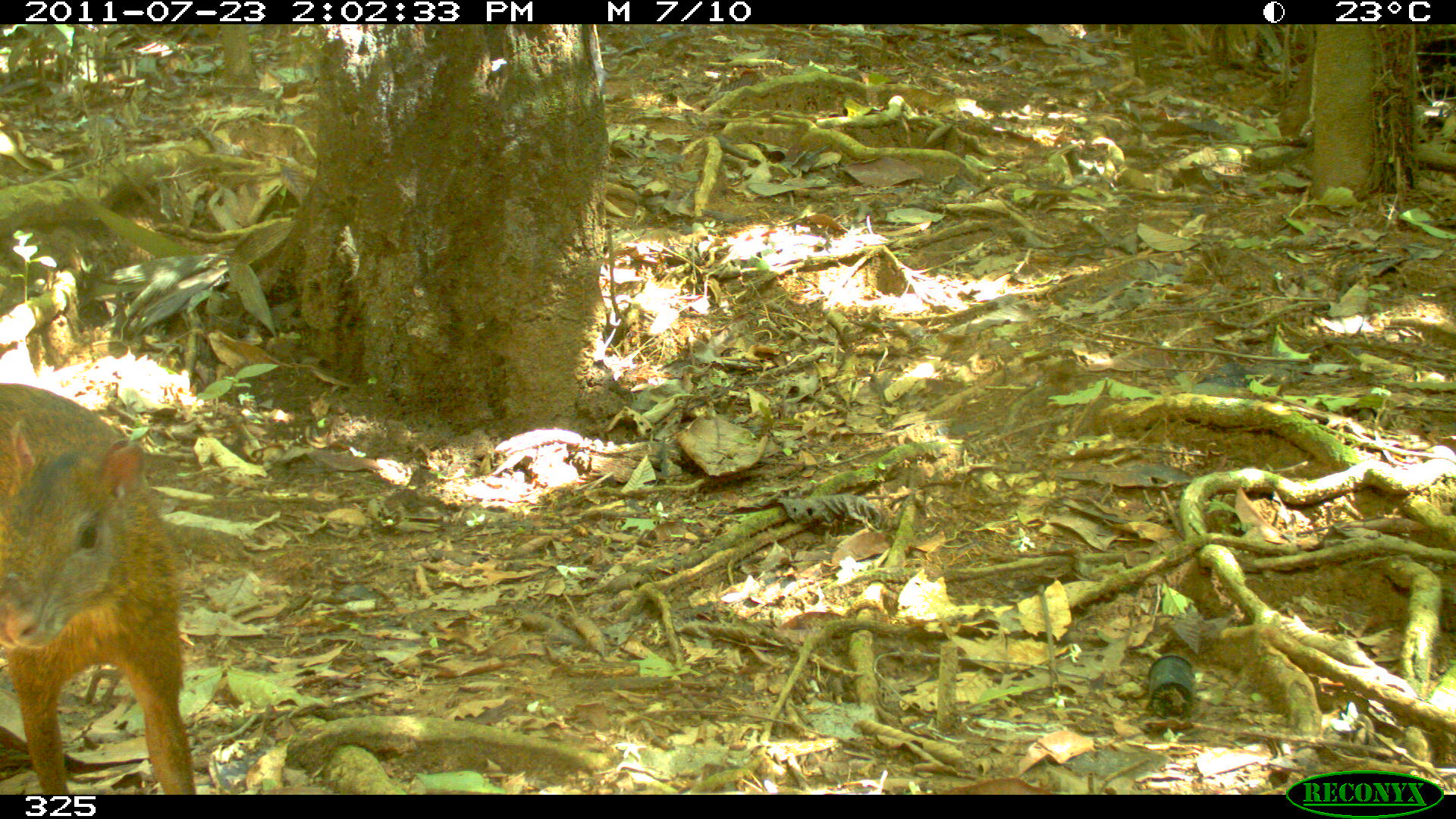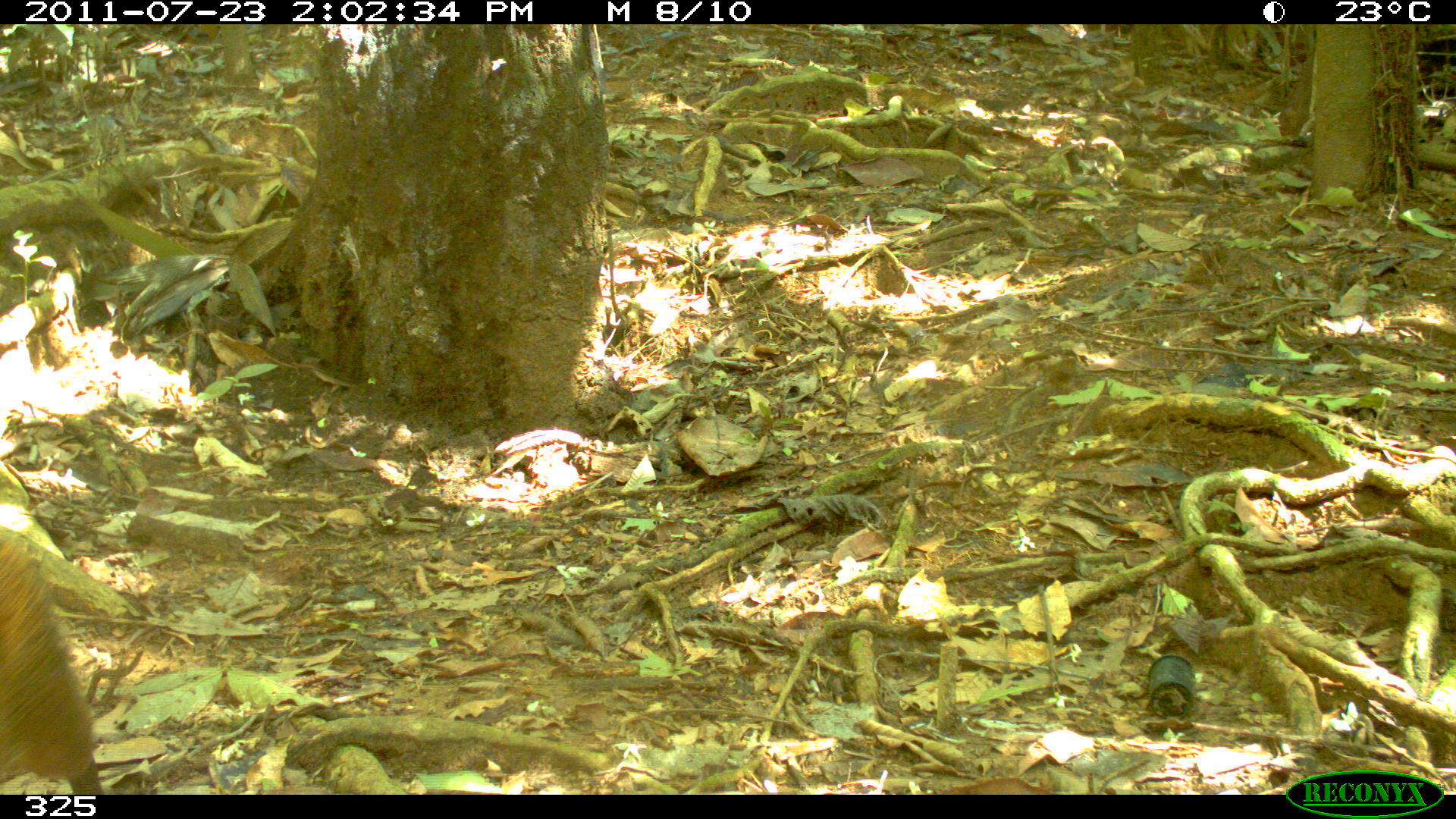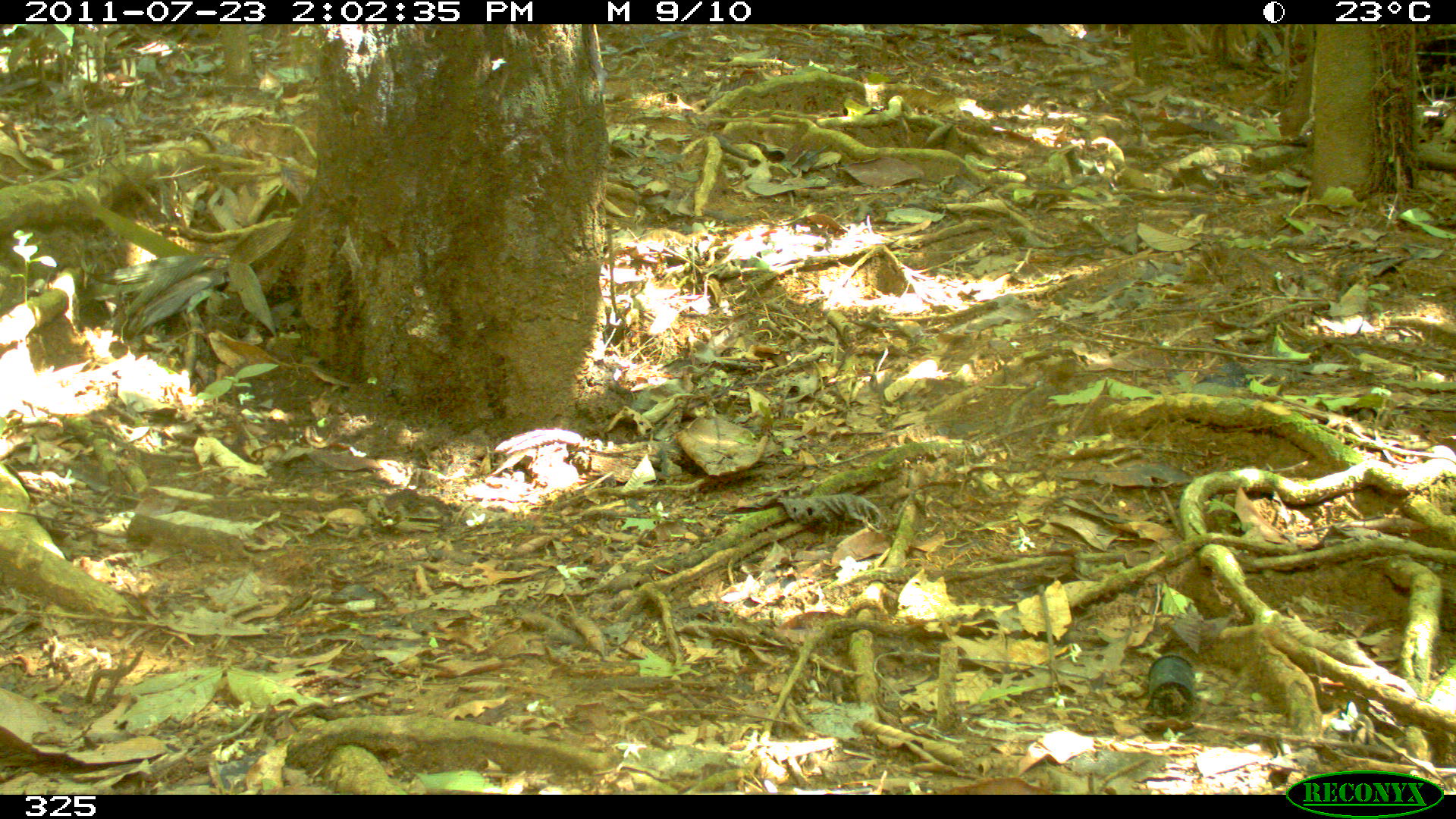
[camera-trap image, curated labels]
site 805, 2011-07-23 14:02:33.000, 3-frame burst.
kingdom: Animalia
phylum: Chordata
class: Mammalia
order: Rodentia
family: Dasyproctidae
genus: Dasyprocta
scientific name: Dasyprocta punctata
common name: central american agouti